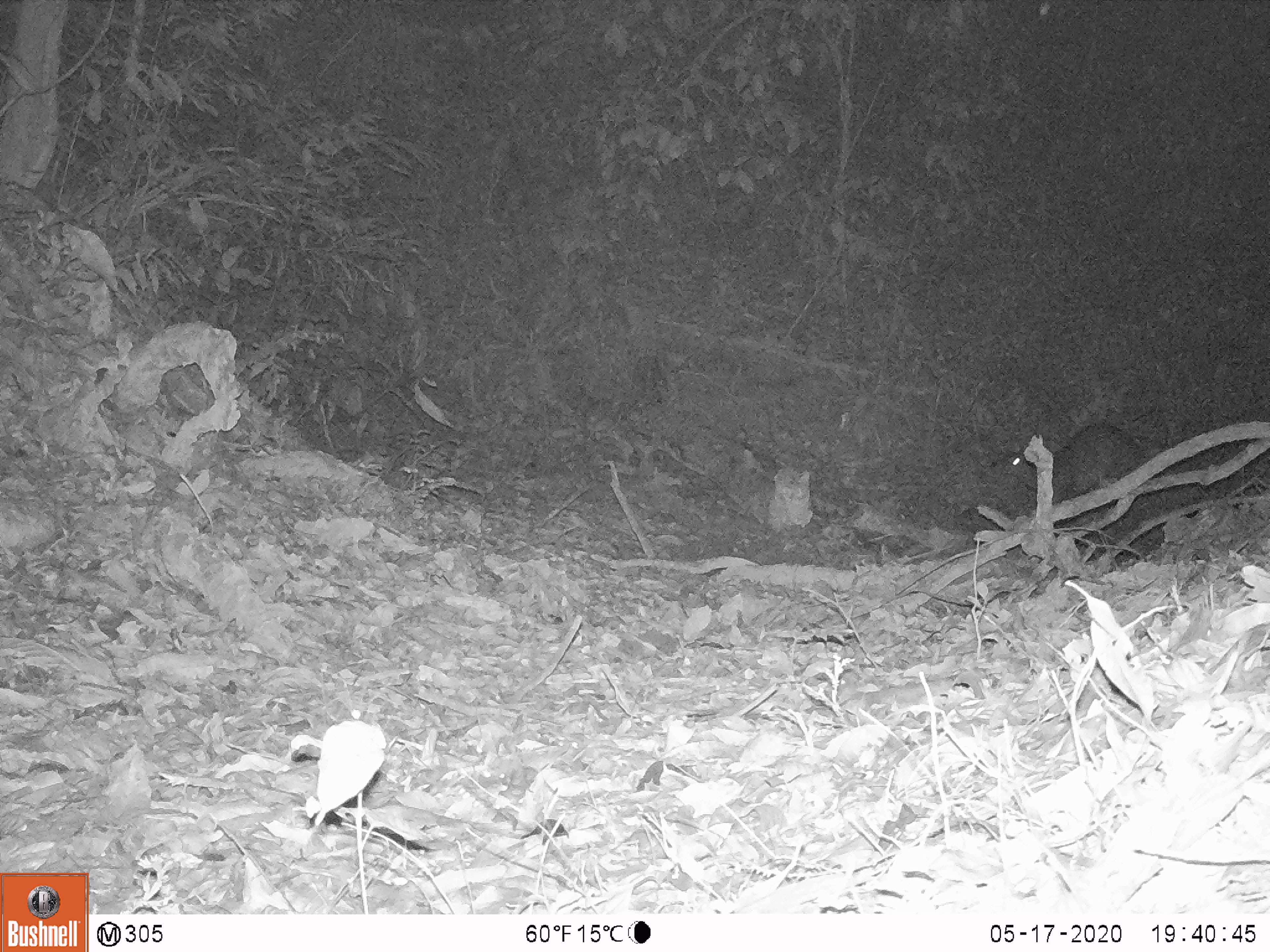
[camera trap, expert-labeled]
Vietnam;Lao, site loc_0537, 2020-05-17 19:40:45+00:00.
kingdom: Animalia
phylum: Chordata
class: Mammalia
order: Artiodactyla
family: Cervidae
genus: Muntiacus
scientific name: Muntiacus vuquangensis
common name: large-antlered muntjac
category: large antlered muntjac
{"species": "large antlered muntjac (large-antlered muntjac) (Muntiacus vuquangensis)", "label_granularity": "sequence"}